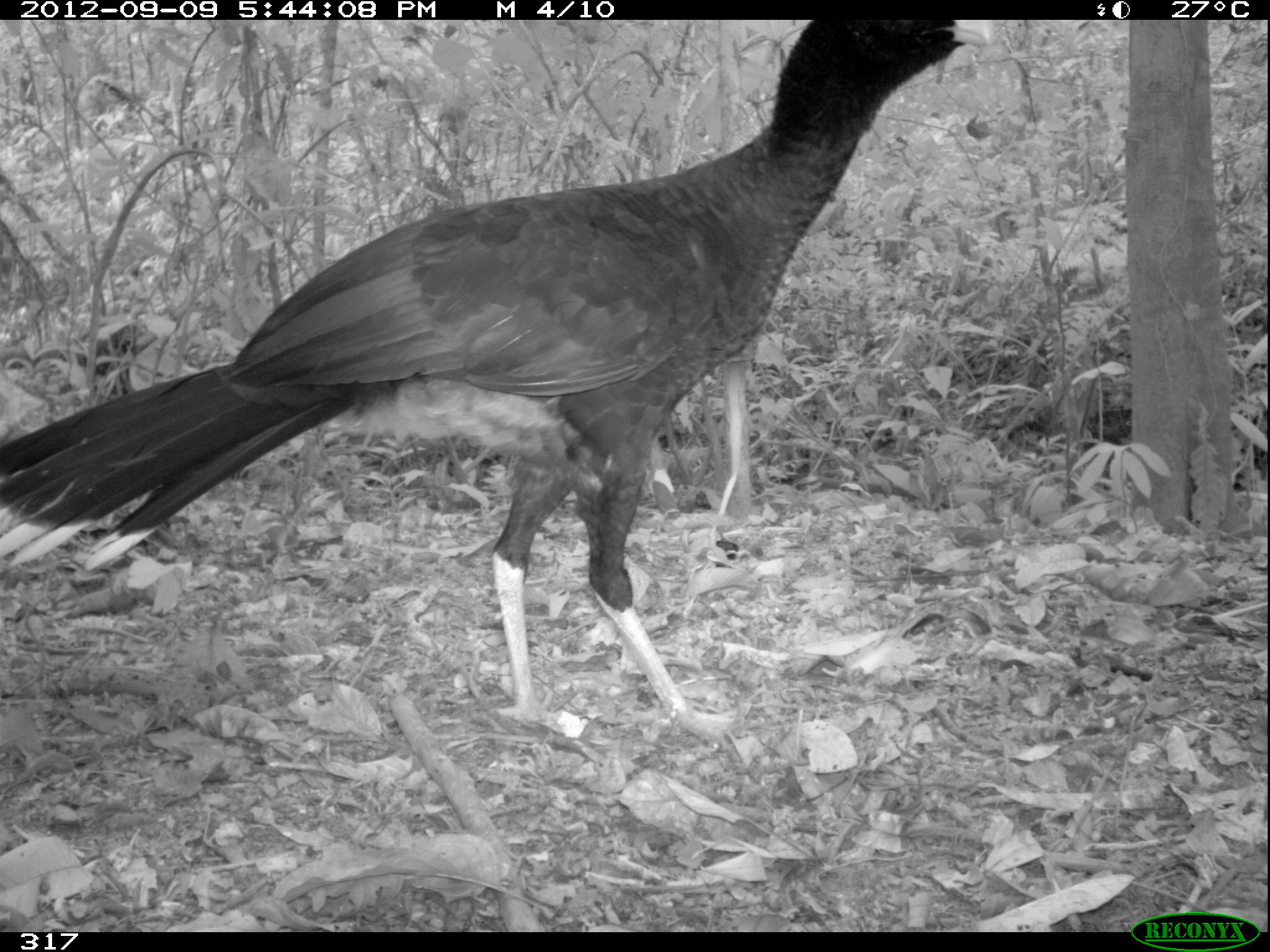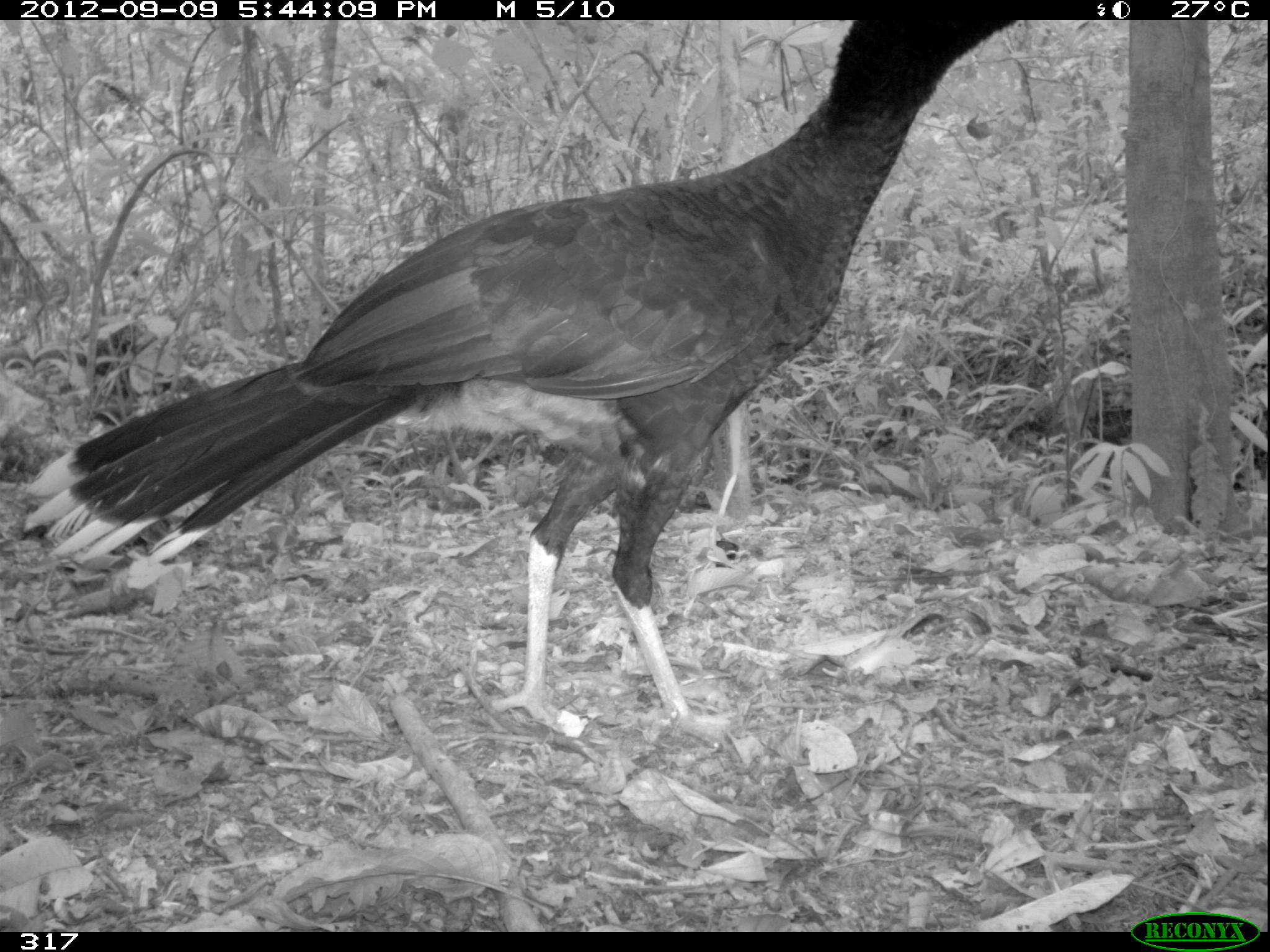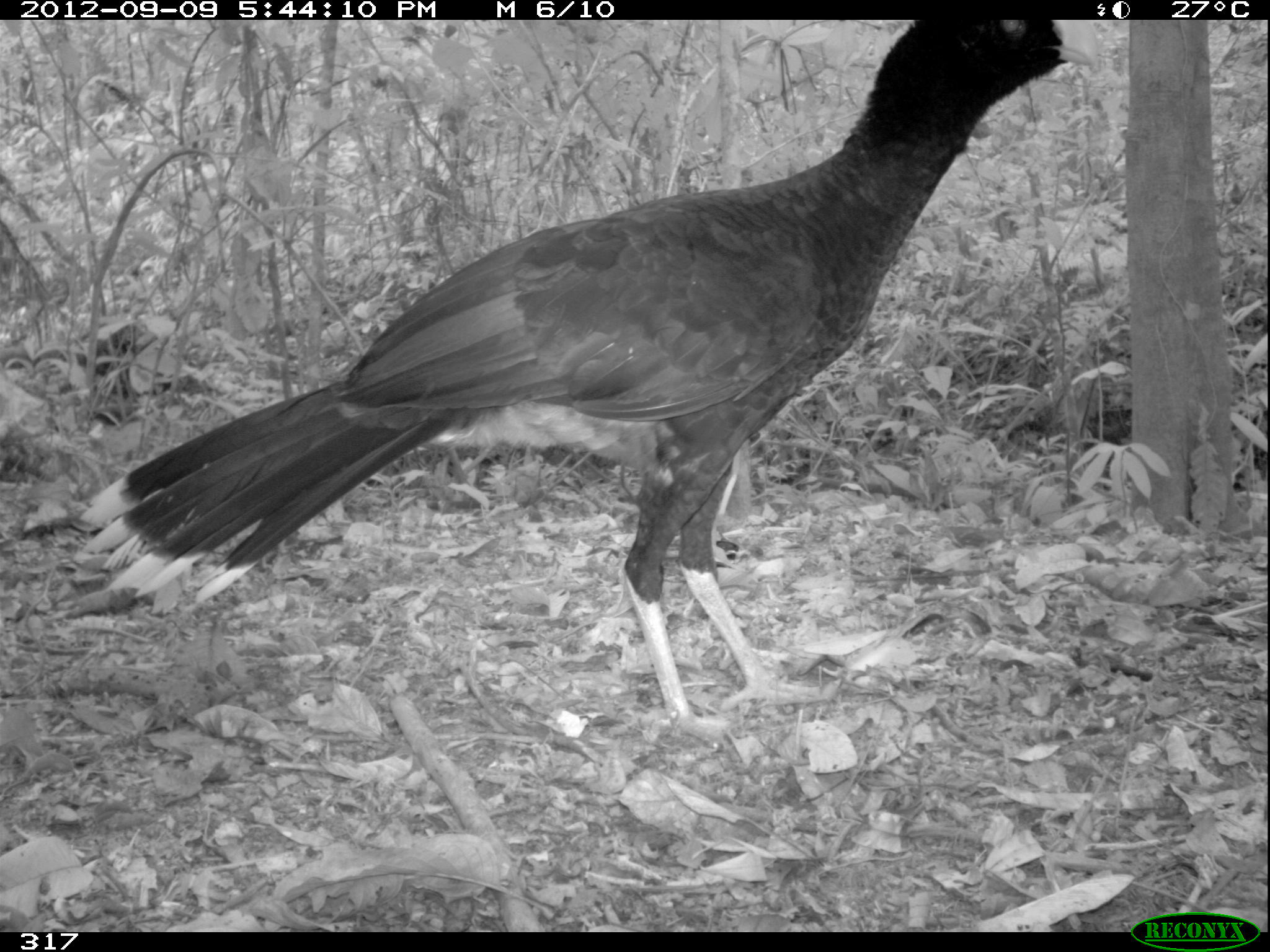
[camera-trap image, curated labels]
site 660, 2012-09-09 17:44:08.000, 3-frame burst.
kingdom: Animalia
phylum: Chordata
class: Aves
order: Galliformes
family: Cracidae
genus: Mitu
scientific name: Mitu tuberosum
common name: razor-billed curassow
Mitu tuberosum (razor-billed curassow).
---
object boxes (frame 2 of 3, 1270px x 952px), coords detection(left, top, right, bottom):
mitu tuberosum: detection(23, 19, 1013, 741)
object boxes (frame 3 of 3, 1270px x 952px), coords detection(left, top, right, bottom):
mitu tuberosum: detection(78, 20, 1099, 739)